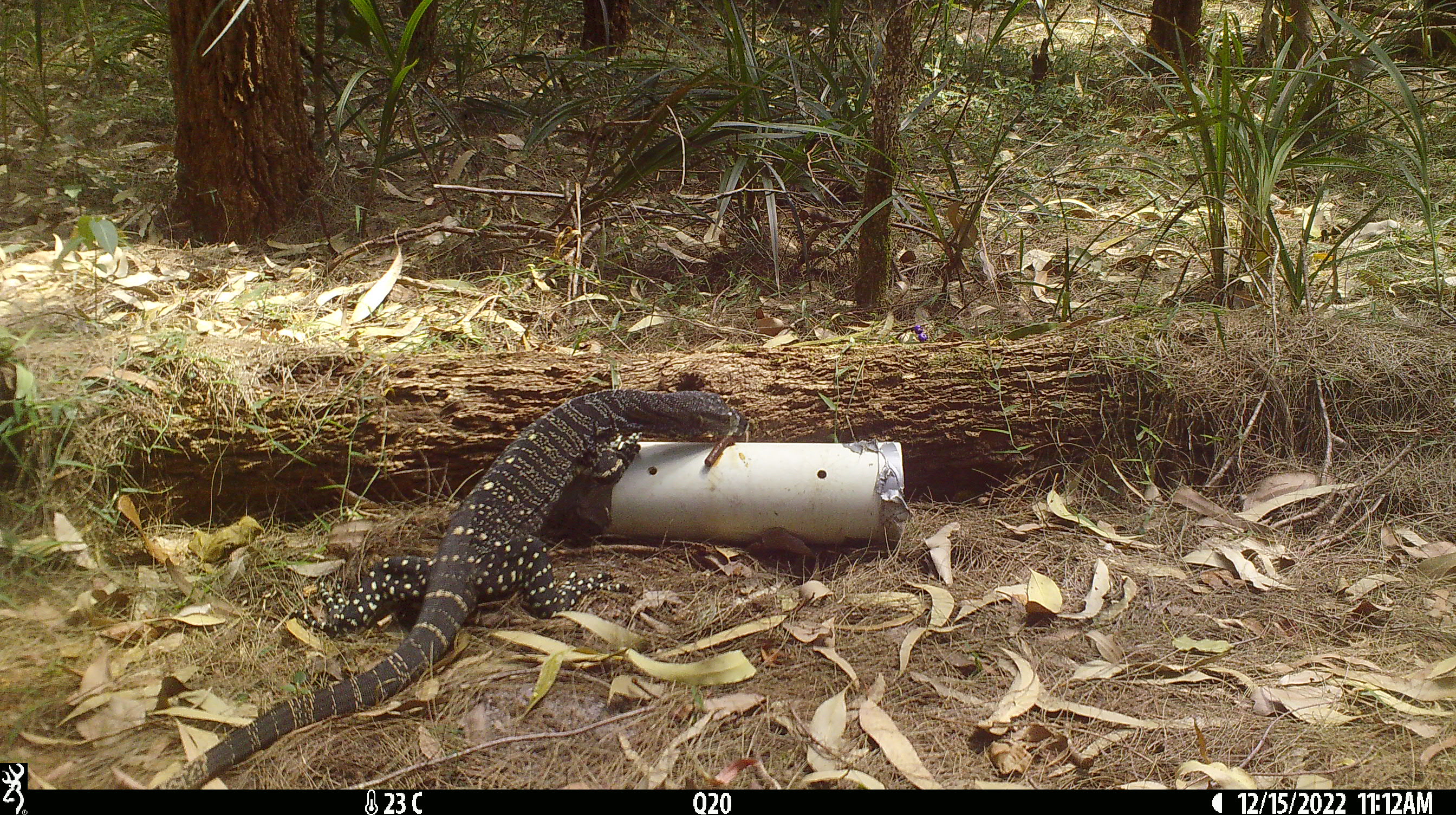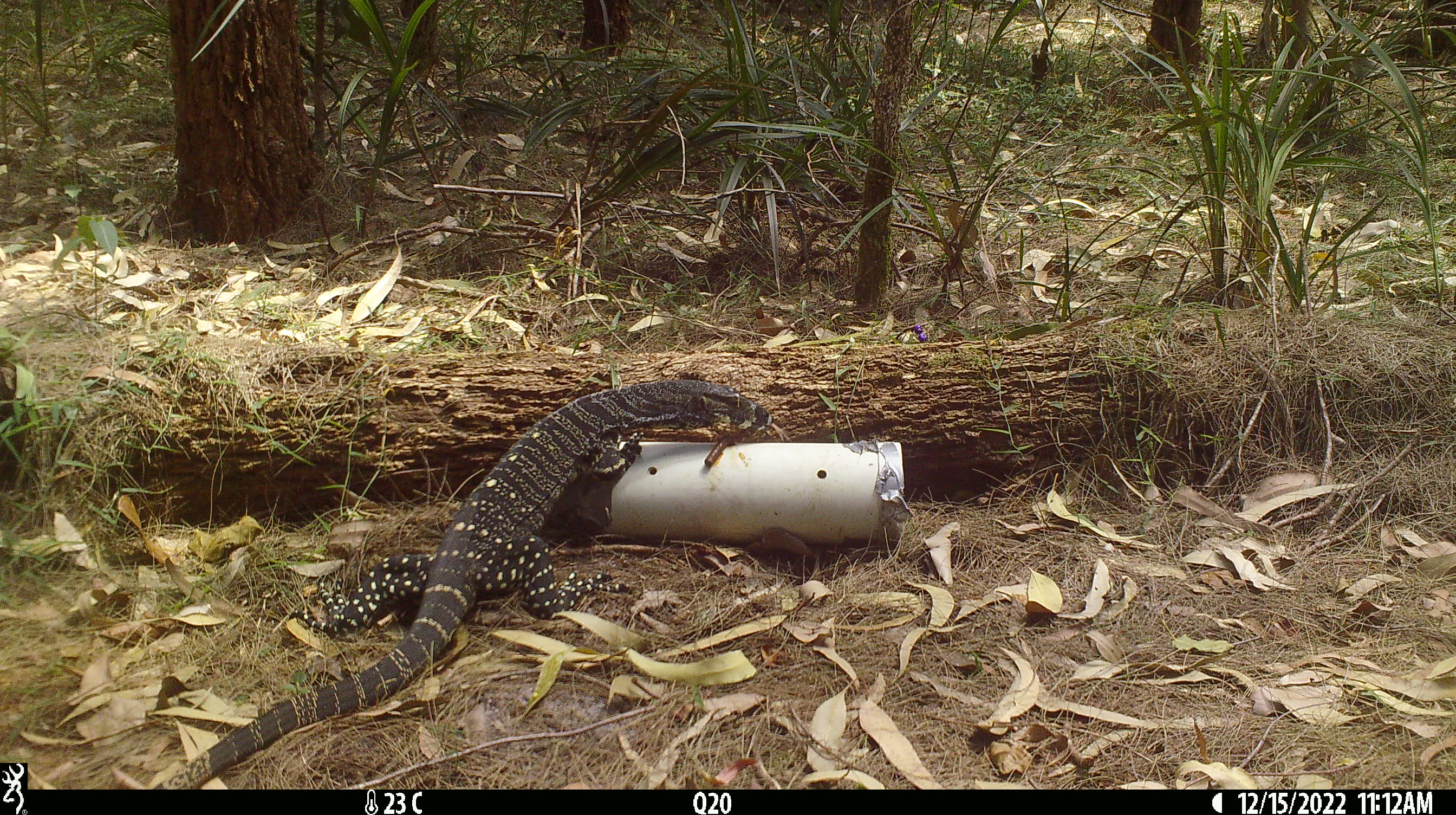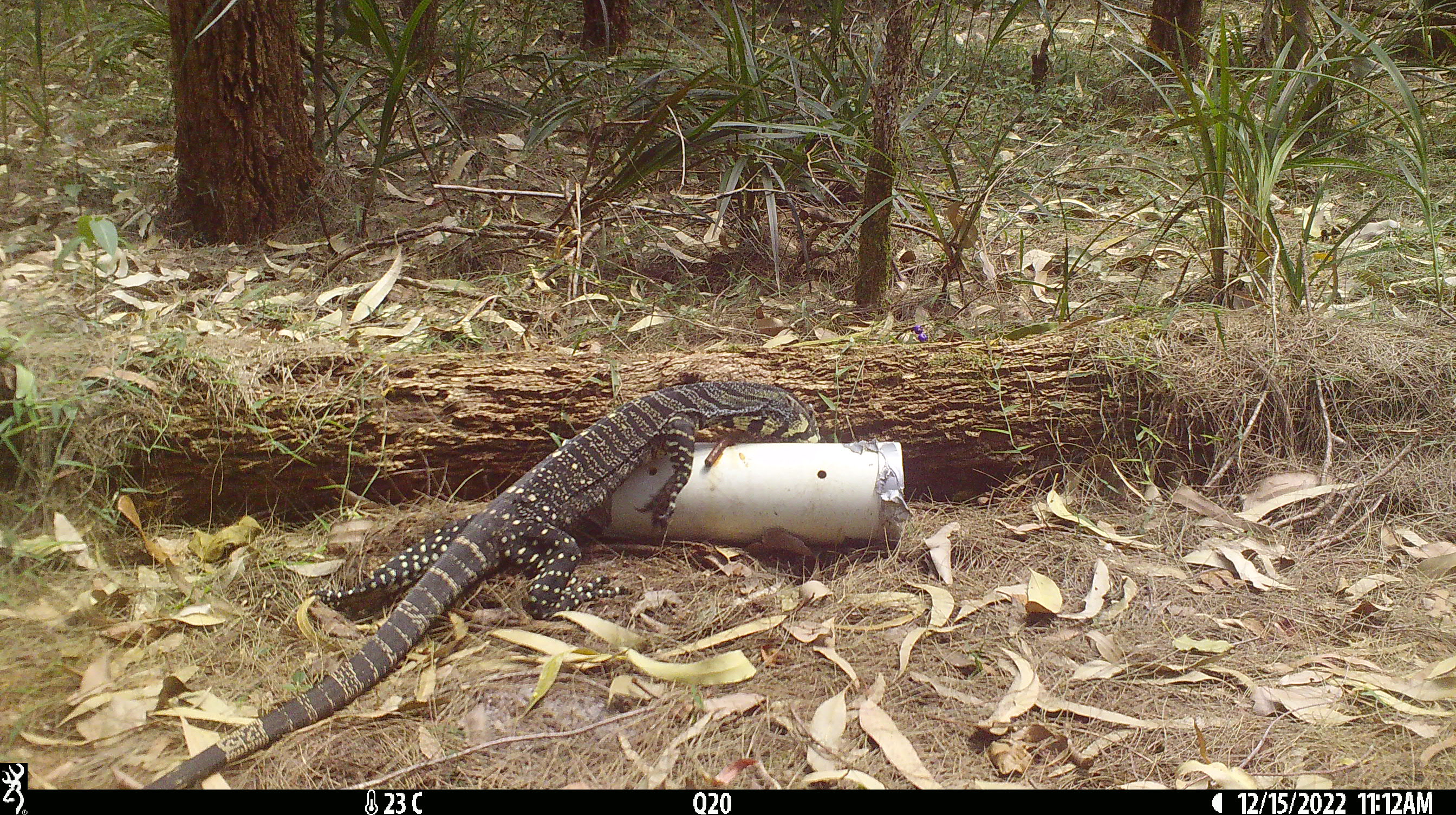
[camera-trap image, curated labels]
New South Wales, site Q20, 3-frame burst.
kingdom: Animalia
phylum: Chordata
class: Reptilia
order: Squamata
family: Varanidae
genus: Varanus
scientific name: Varanus varius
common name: lace monitor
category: goanna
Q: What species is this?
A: Goanna (lace monitor) (Varanus varius).